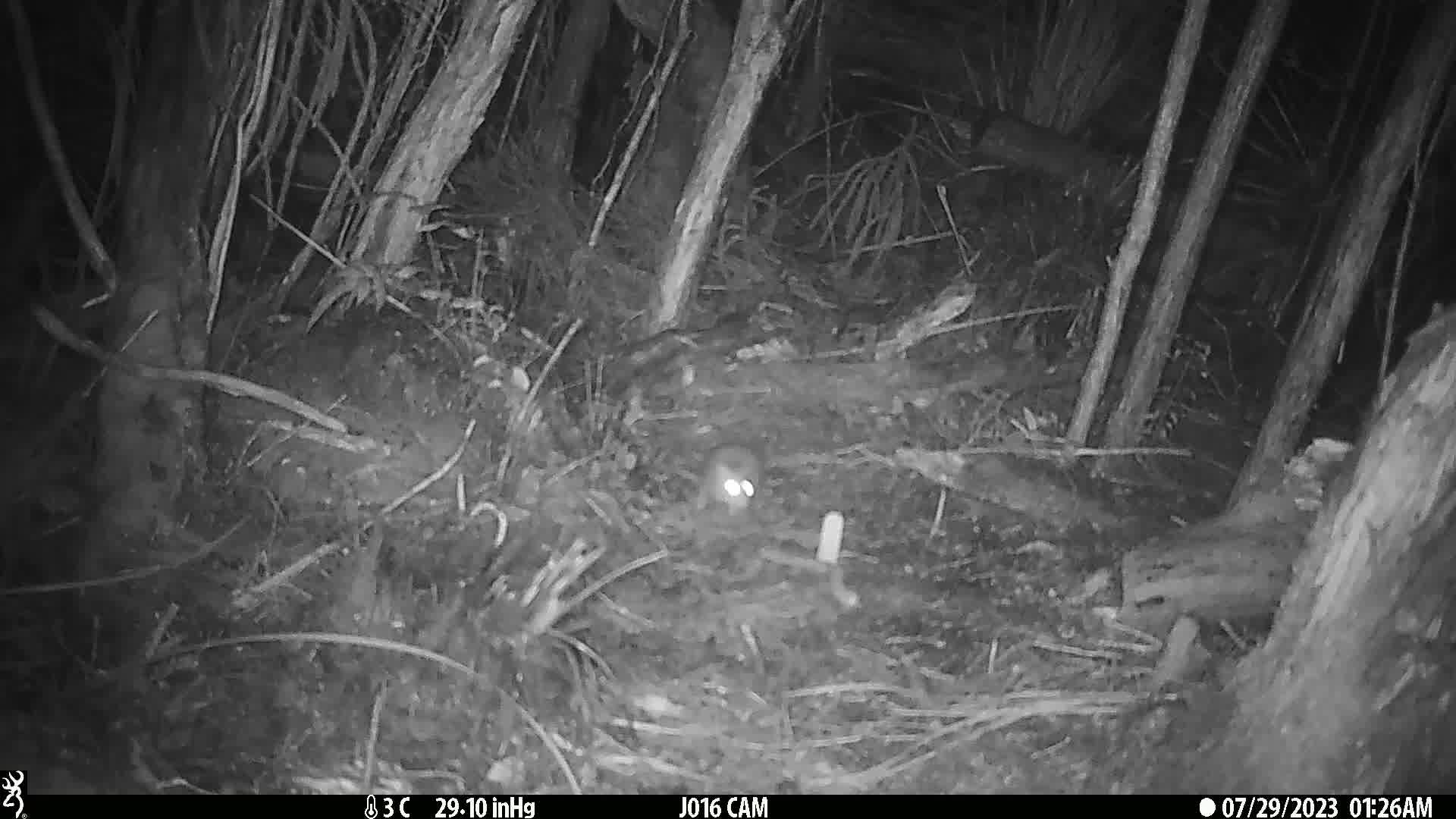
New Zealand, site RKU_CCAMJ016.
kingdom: Animalia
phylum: Chordata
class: Mammalia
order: Rodentia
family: Muridae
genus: Rattus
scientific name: Rattus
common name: rat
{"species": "rat (Rattus)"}